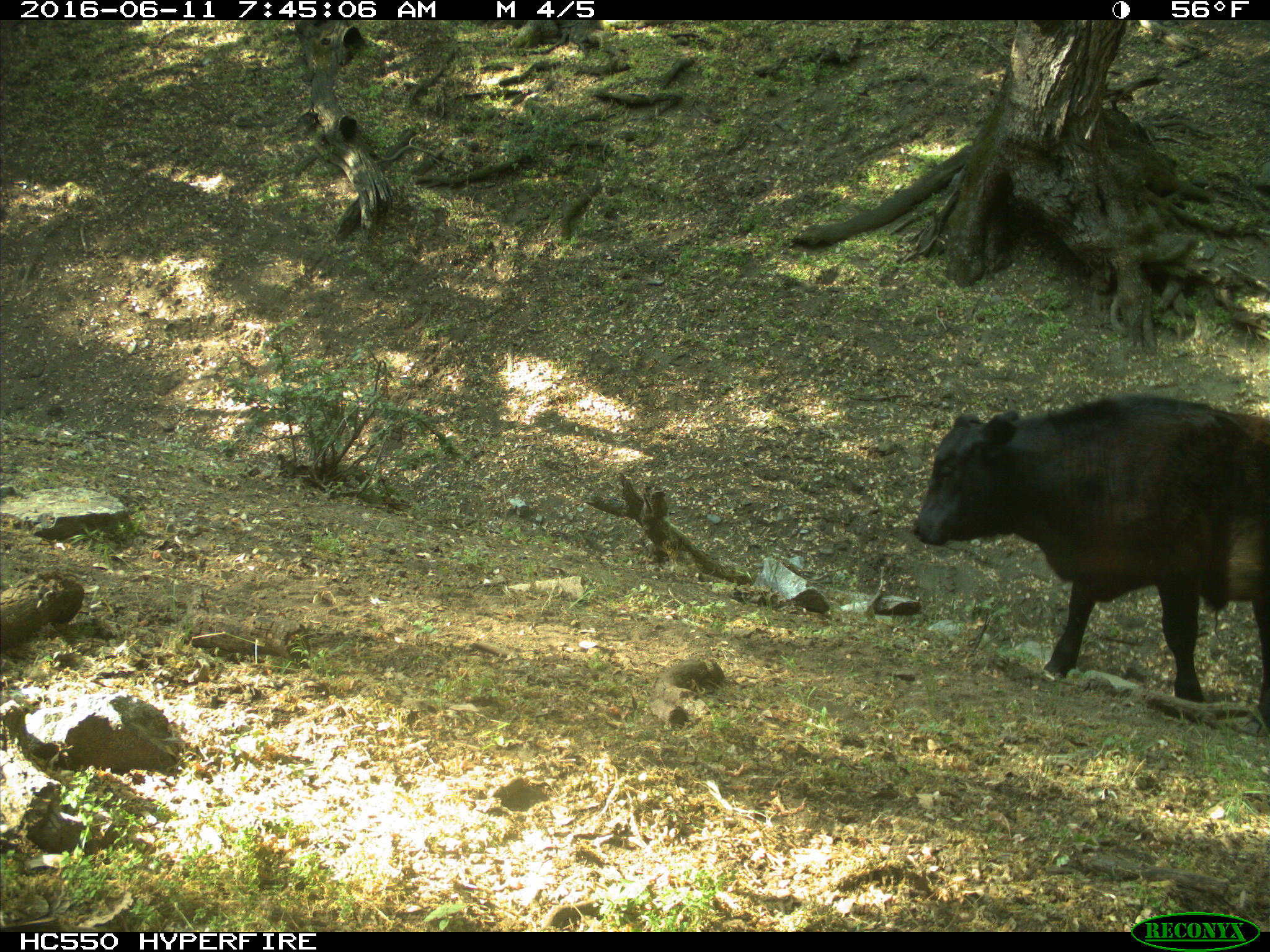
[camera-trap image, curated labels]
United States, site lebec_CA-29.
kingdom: Animalia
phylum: Chordata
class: Mammalia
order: Artiodactyla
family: Bovidae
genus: Bos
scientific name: Bos taurus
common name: domestic cow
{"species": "Bos taurus (domestic cow)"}